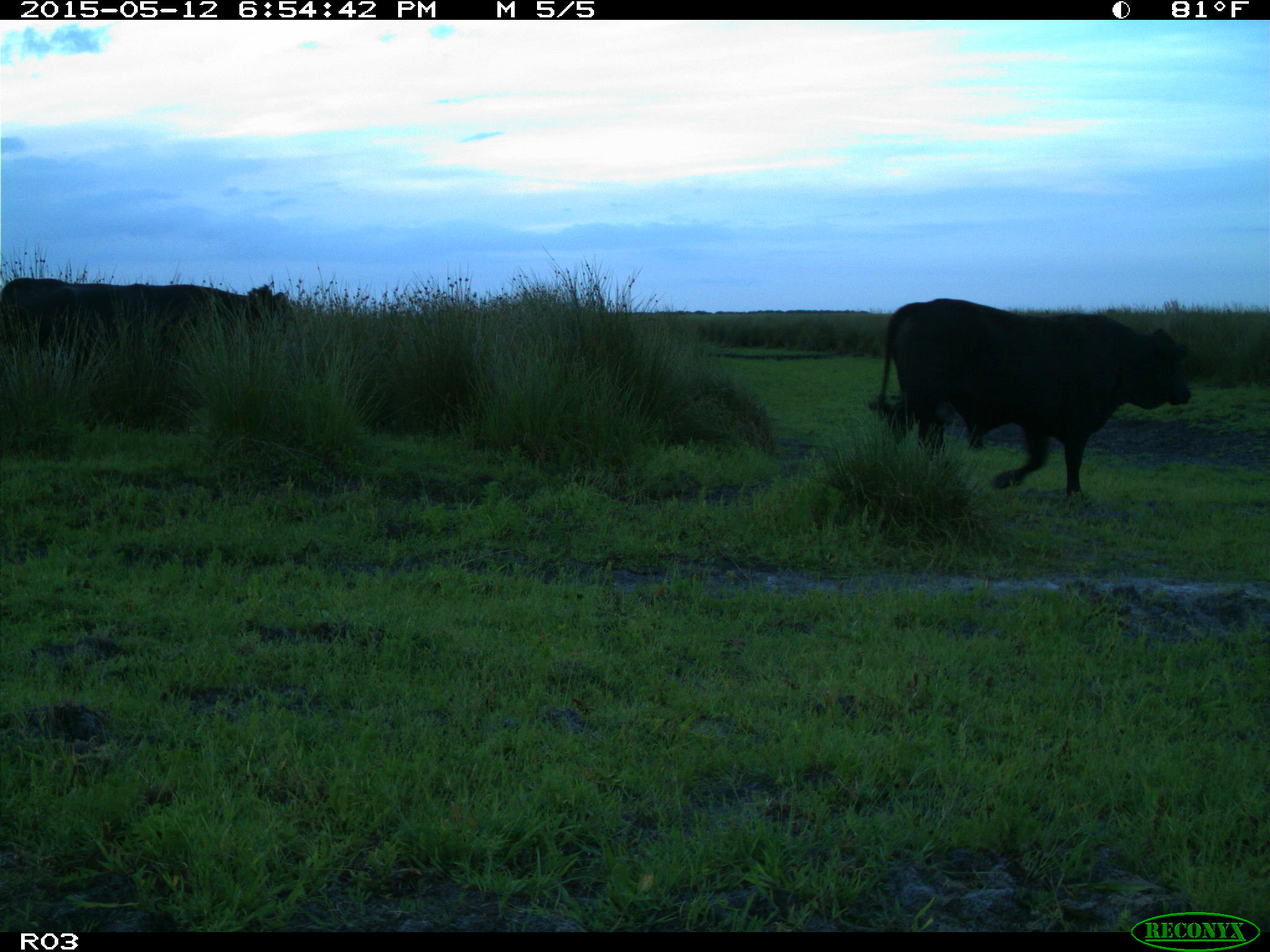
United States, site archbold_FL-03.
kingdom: Animalia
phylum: Chordata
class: Mammalia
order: Artiodactyla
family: Bovidae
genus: Bos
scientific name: Bos taurus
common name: domestic cow